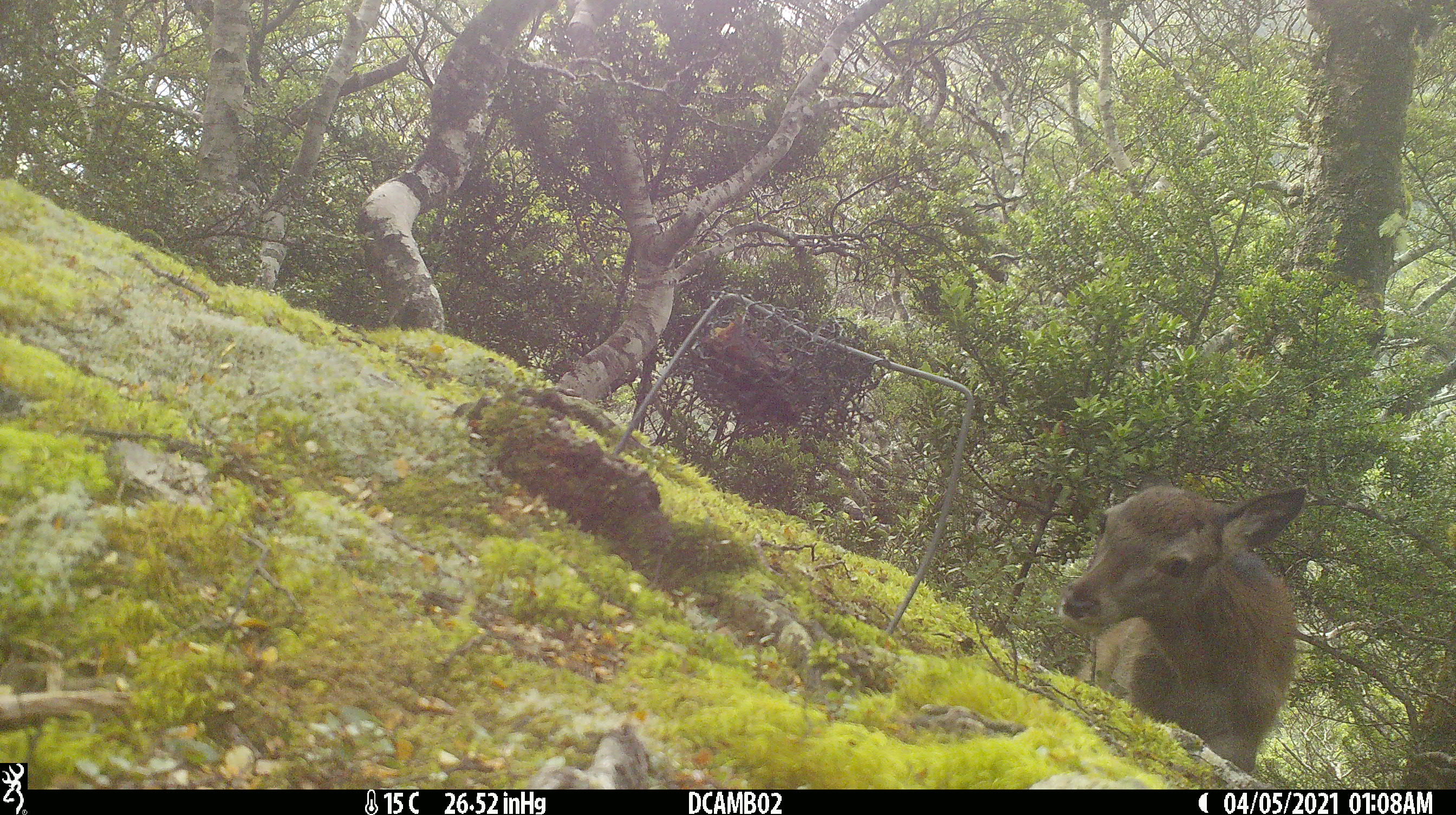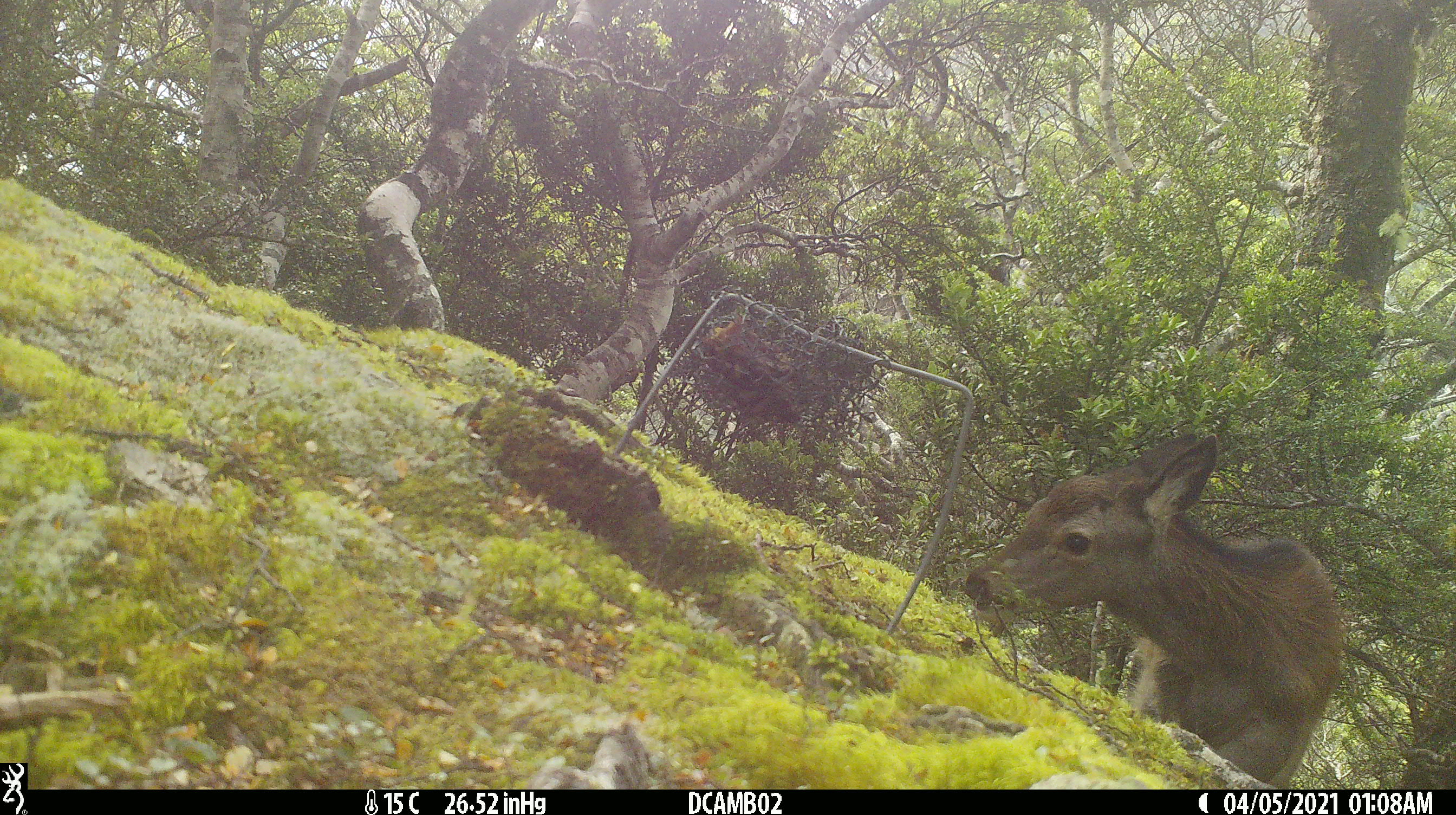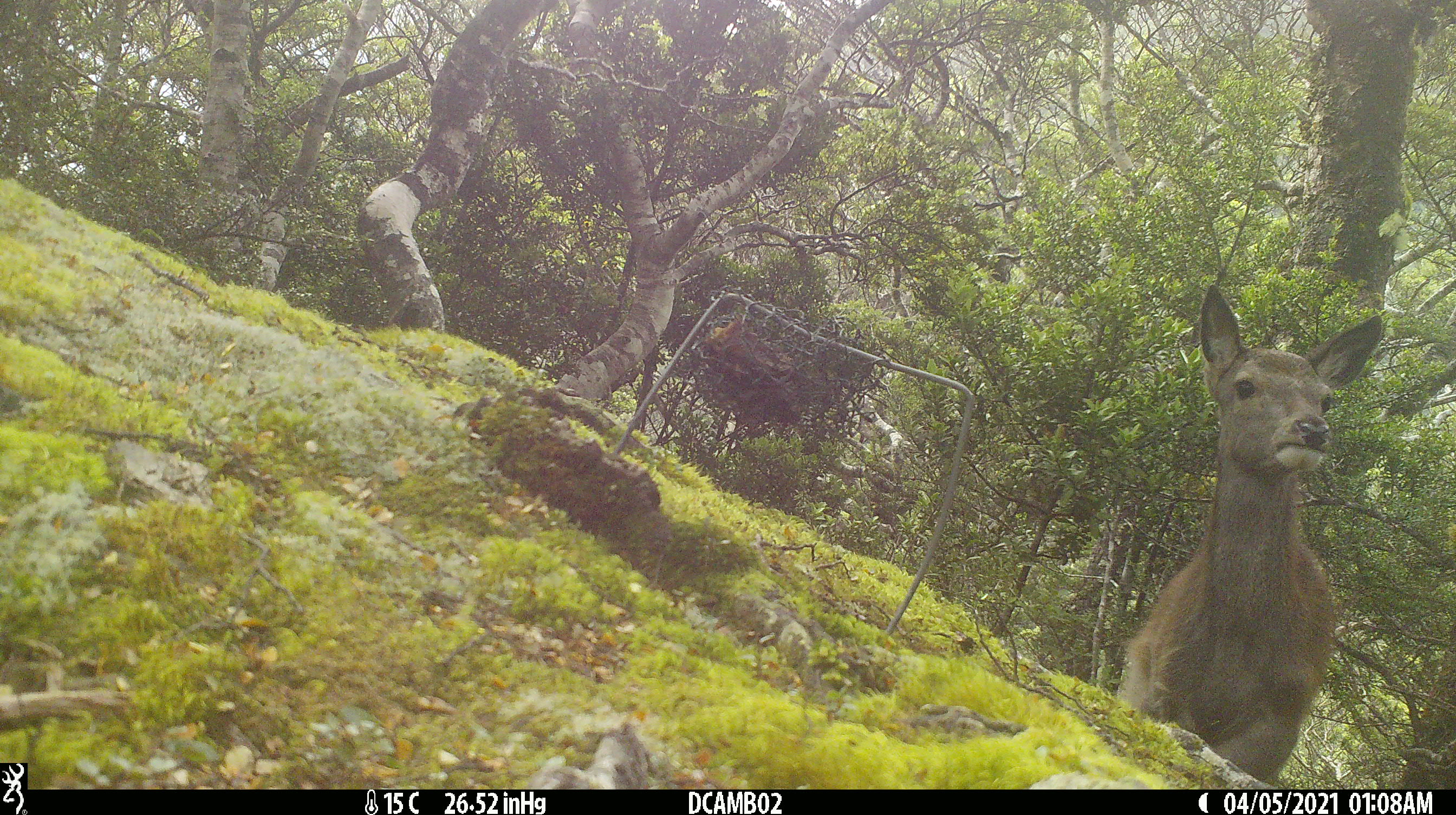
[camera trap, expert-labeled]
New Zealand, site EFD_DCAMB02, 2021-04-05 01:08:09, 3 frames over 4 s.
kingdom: Animalia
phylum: Chordata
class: Mammalia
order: Artiodactyla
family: Cervidae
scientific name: Cervidae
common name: deer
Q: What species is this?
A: Deer (Cervidae).